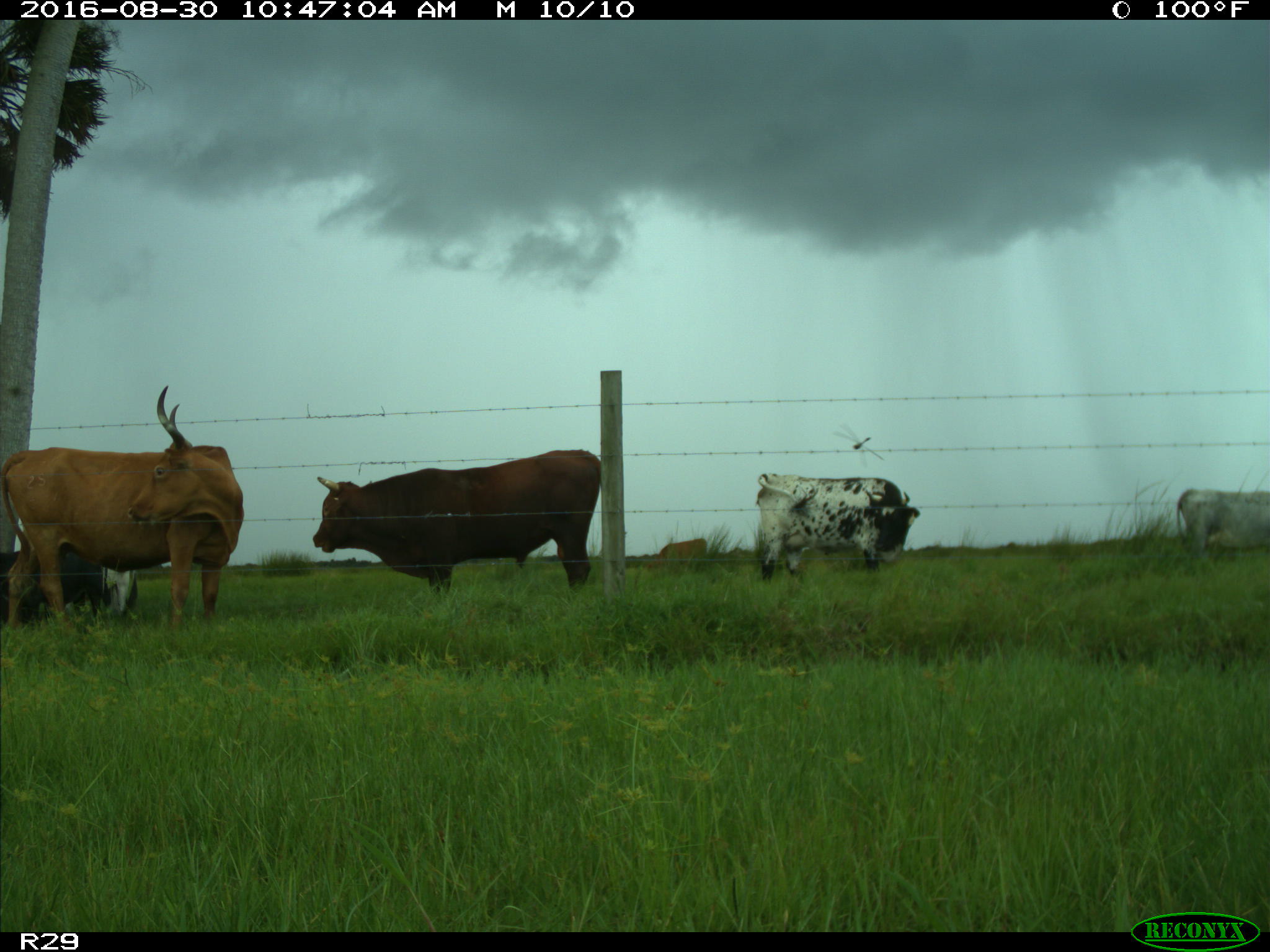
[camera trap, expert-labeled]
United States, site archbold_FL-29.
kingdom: Animalia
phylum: Chordata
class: Mammalia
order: Artiodactyla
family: Bovidae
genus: Bos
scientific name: Bos taurus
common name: domestic cow